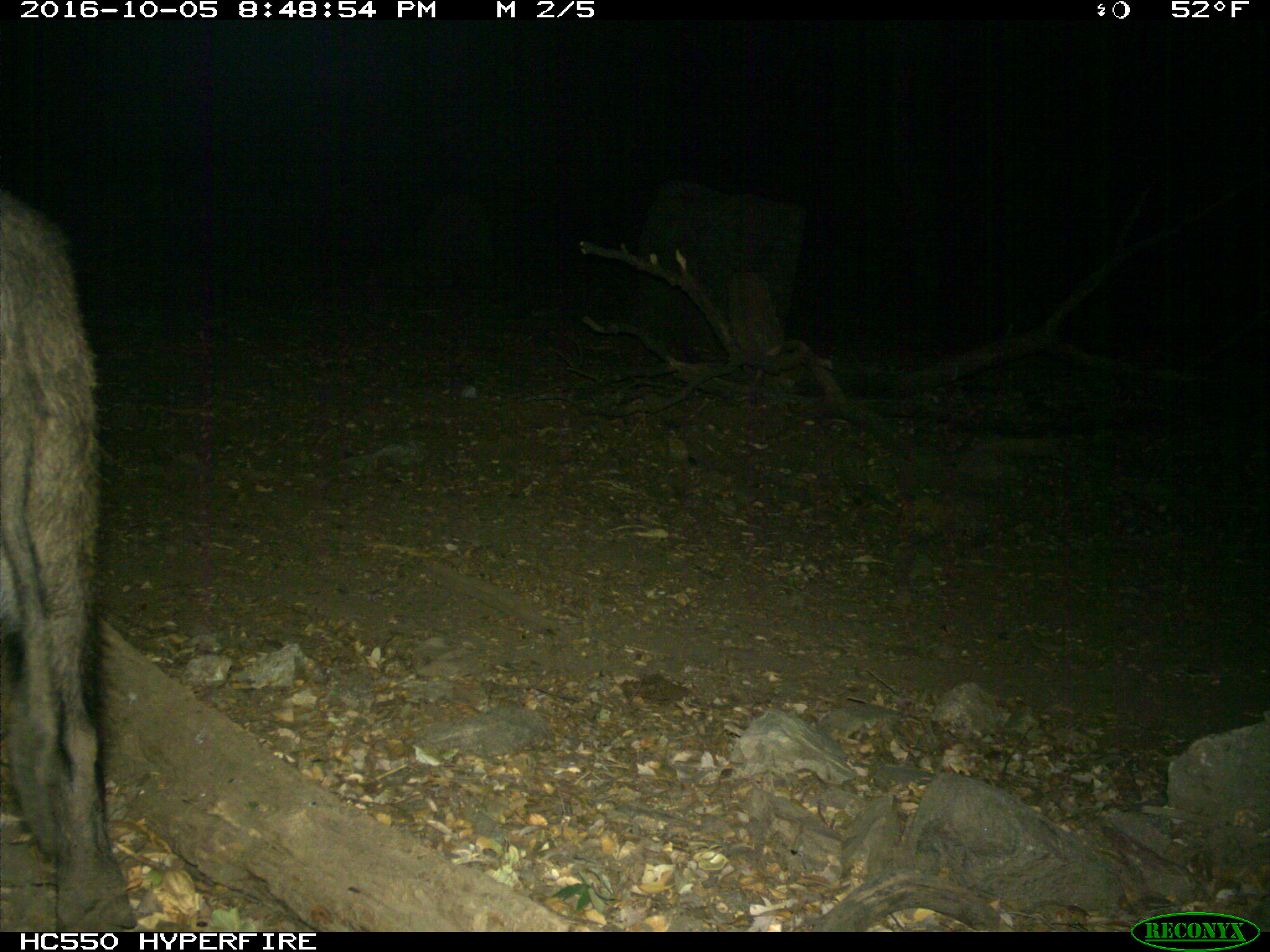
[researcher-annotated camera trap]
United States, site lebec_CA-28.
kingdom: Animalia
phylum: Chordata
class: Mammalia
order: Artiodactyla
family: Suidae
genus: Sus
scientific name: Sus scrofa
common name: wild boar